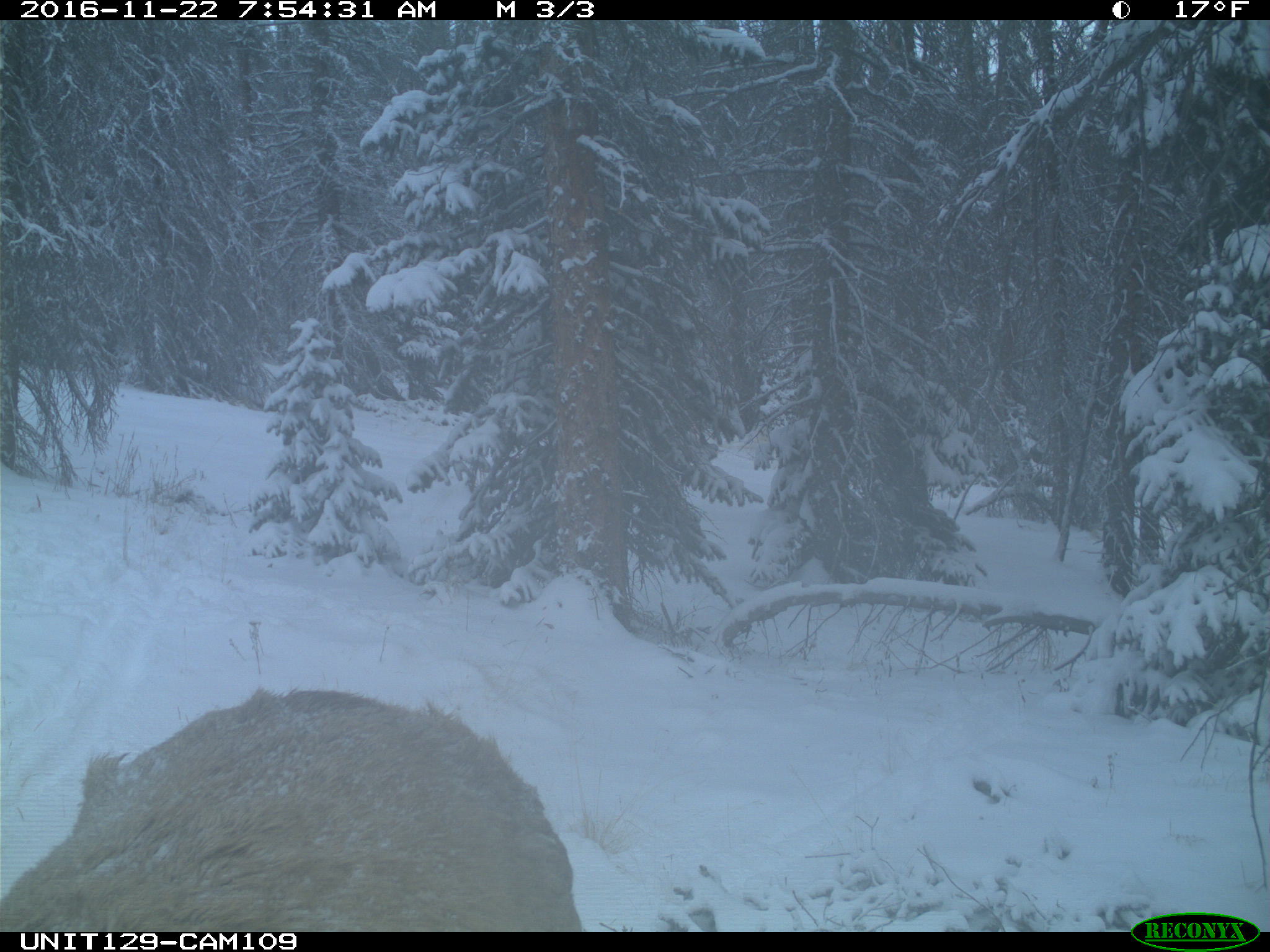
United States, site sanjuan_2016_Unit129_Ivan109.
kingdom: Animalia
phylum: Chordata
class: Mammalia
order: Artiodactyla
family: Cervidae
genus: Cervus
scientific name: Cervus elaphus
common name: red deer